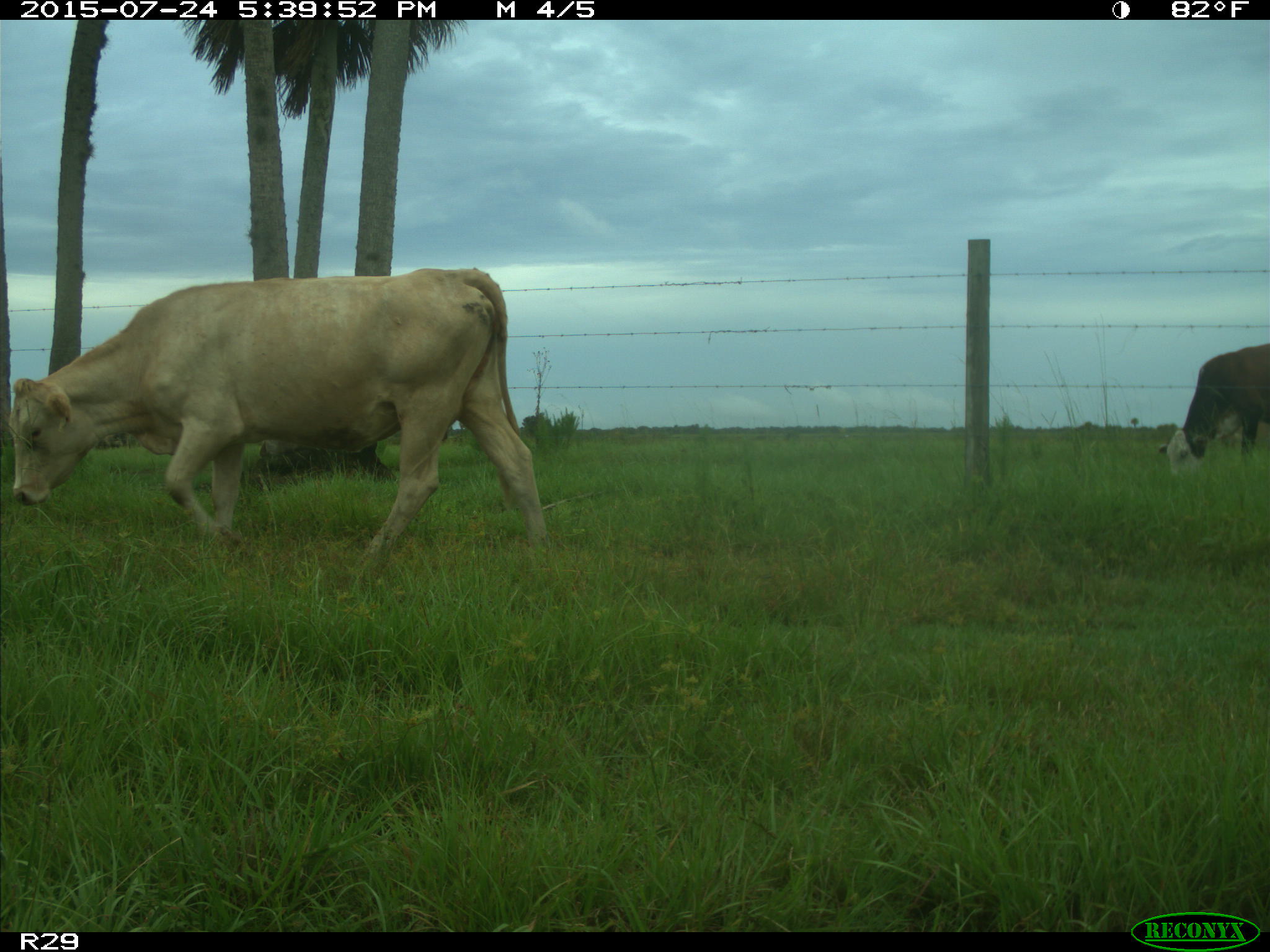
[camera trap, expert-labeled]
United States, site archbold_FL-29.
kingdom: Animalia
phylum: Chordata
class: Mammalia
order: Artiodactyla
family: Bovidae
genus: Bos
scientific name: Bos taurus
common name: domestic cow